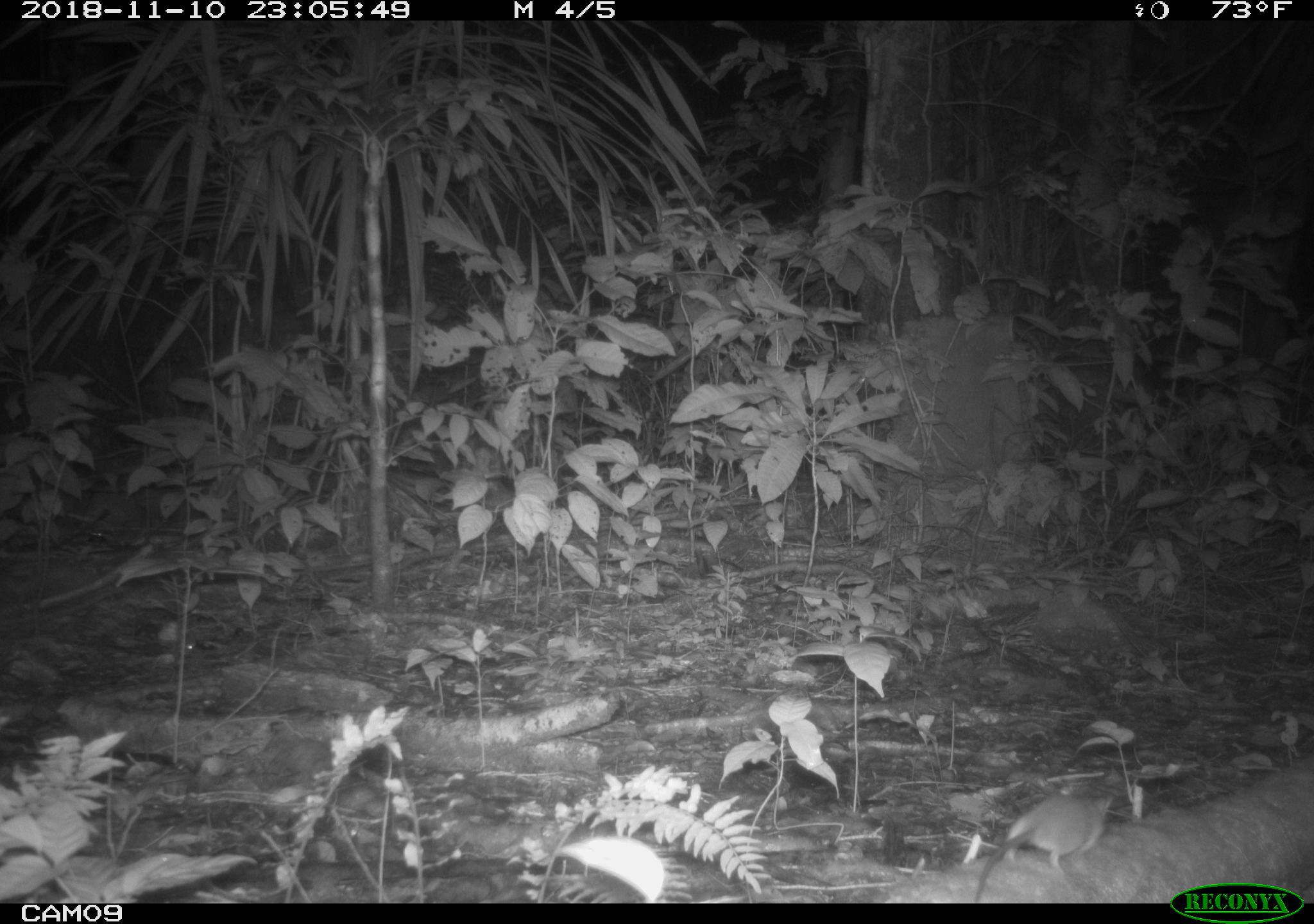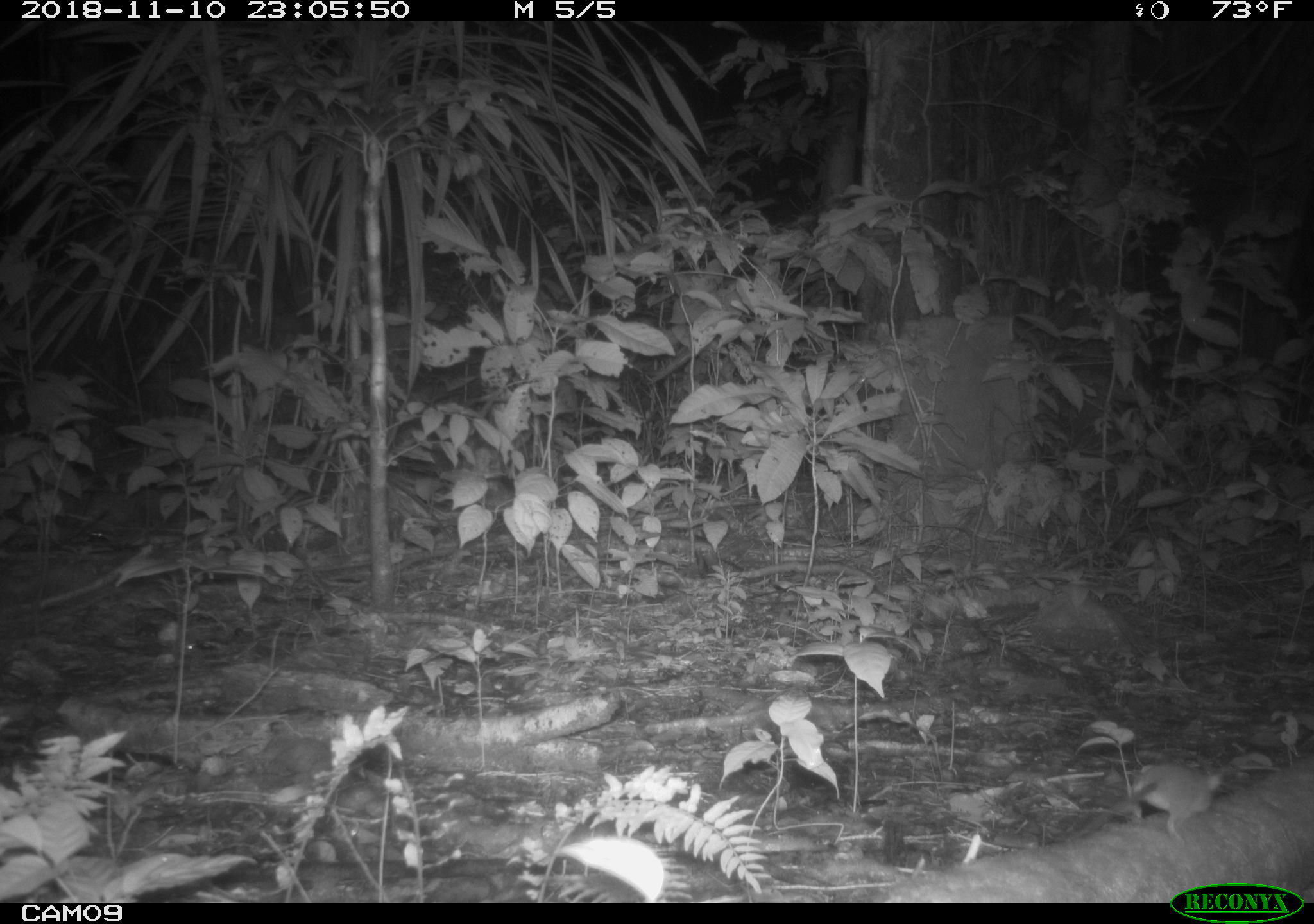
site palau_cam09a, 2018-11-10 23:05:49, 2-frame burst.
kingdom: Animalia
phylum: Chordata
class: Mammalia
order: Rodentia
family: Muridae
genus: Rattus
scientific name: Rattus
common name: rat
Rat (Rattus).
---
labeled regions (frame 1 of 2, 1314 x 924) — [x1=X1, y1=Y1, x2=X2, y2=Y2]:
rat: [x1=968, y1=789, x2=1111, y2=900]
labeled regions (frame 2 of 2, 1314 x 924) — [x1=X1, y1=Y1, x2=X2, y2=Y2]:
rat: [x1=1112, y1=760, x2=1230, y2=843]